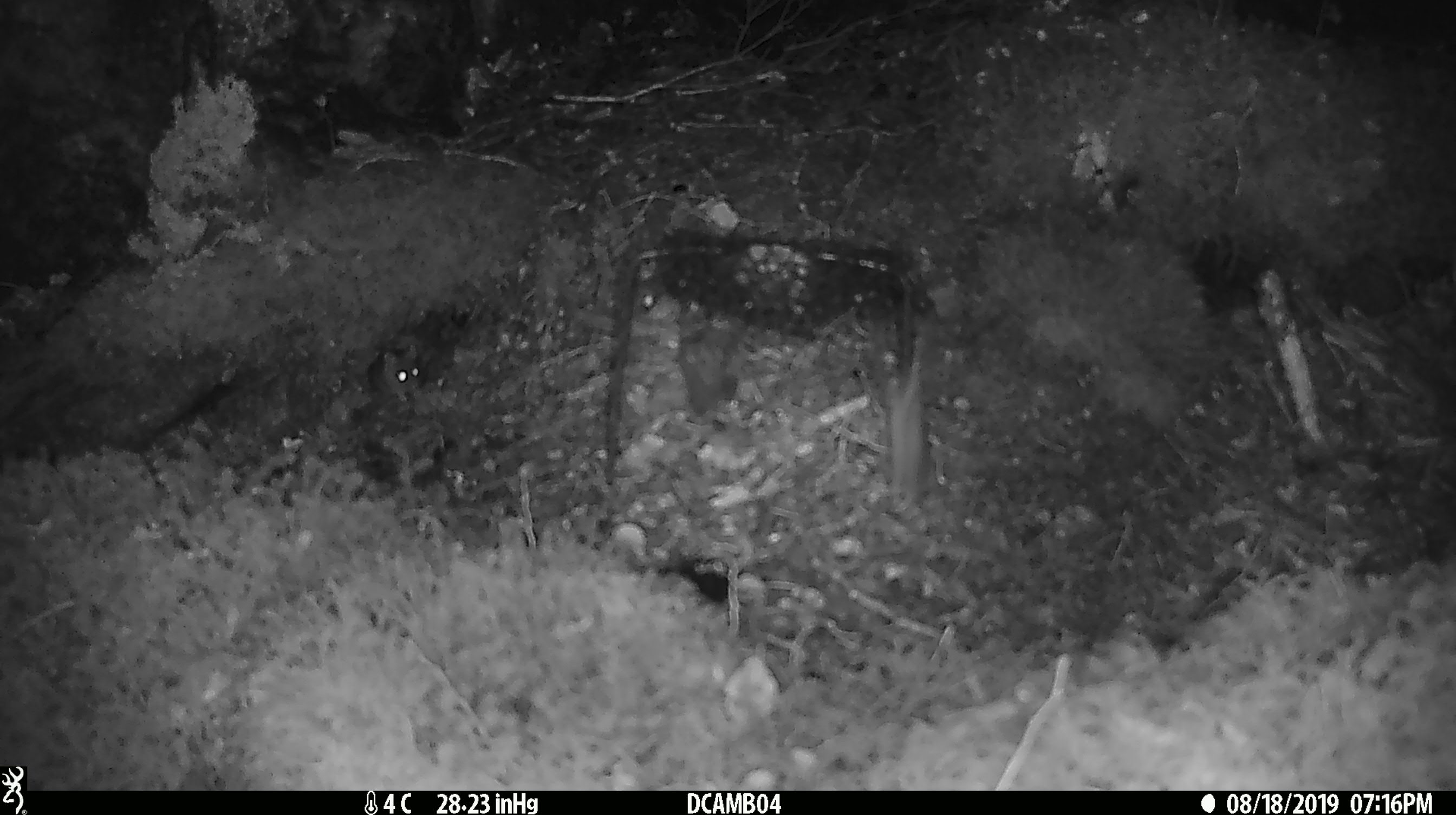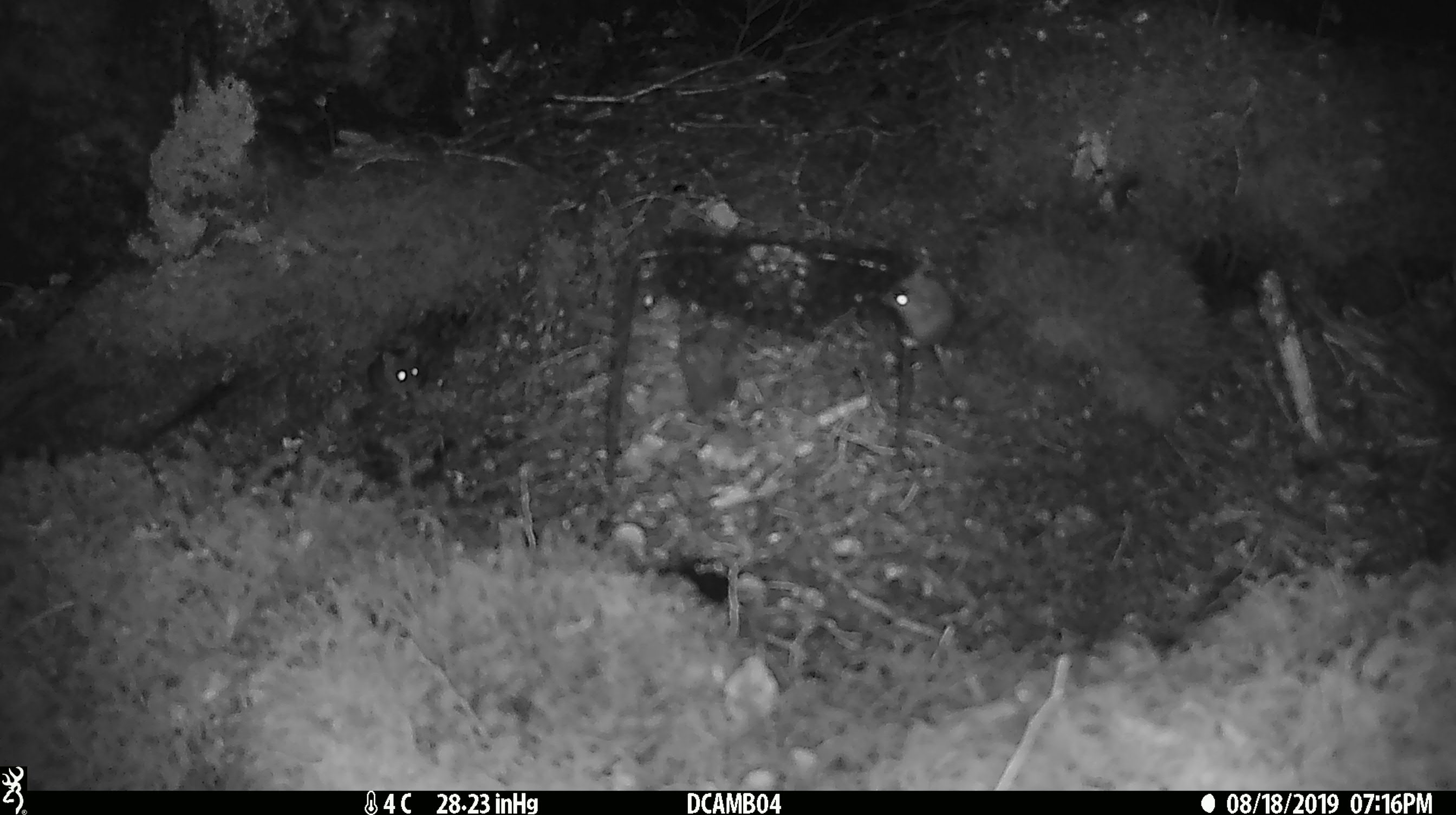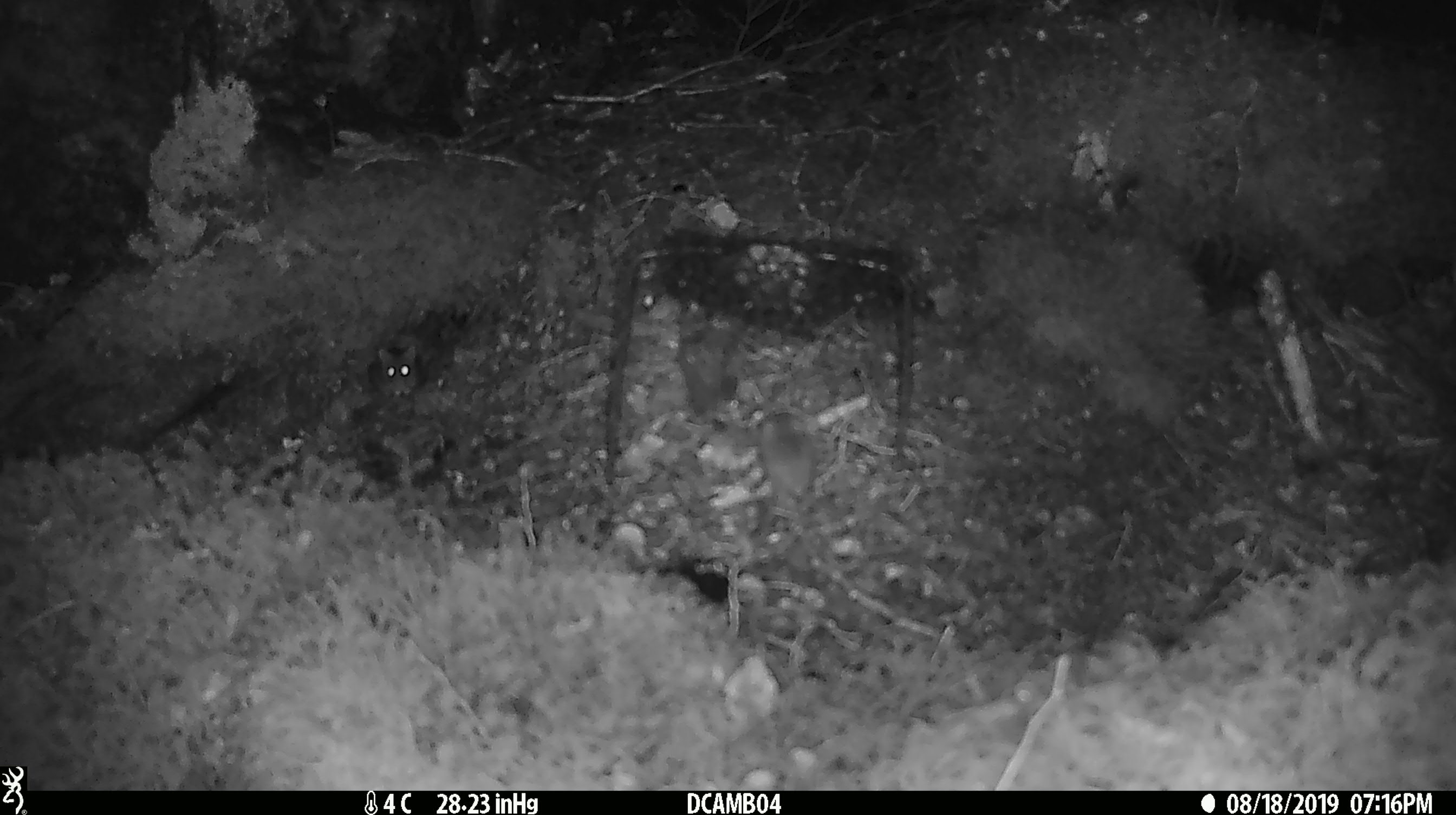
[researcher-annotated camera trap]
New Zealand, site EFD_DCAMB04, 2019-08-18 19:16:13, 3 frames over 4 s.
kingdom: Animalia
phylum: Chordata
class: Mammalia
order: Rodentia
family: Muridae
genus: Mus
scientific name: Mus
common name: mouse